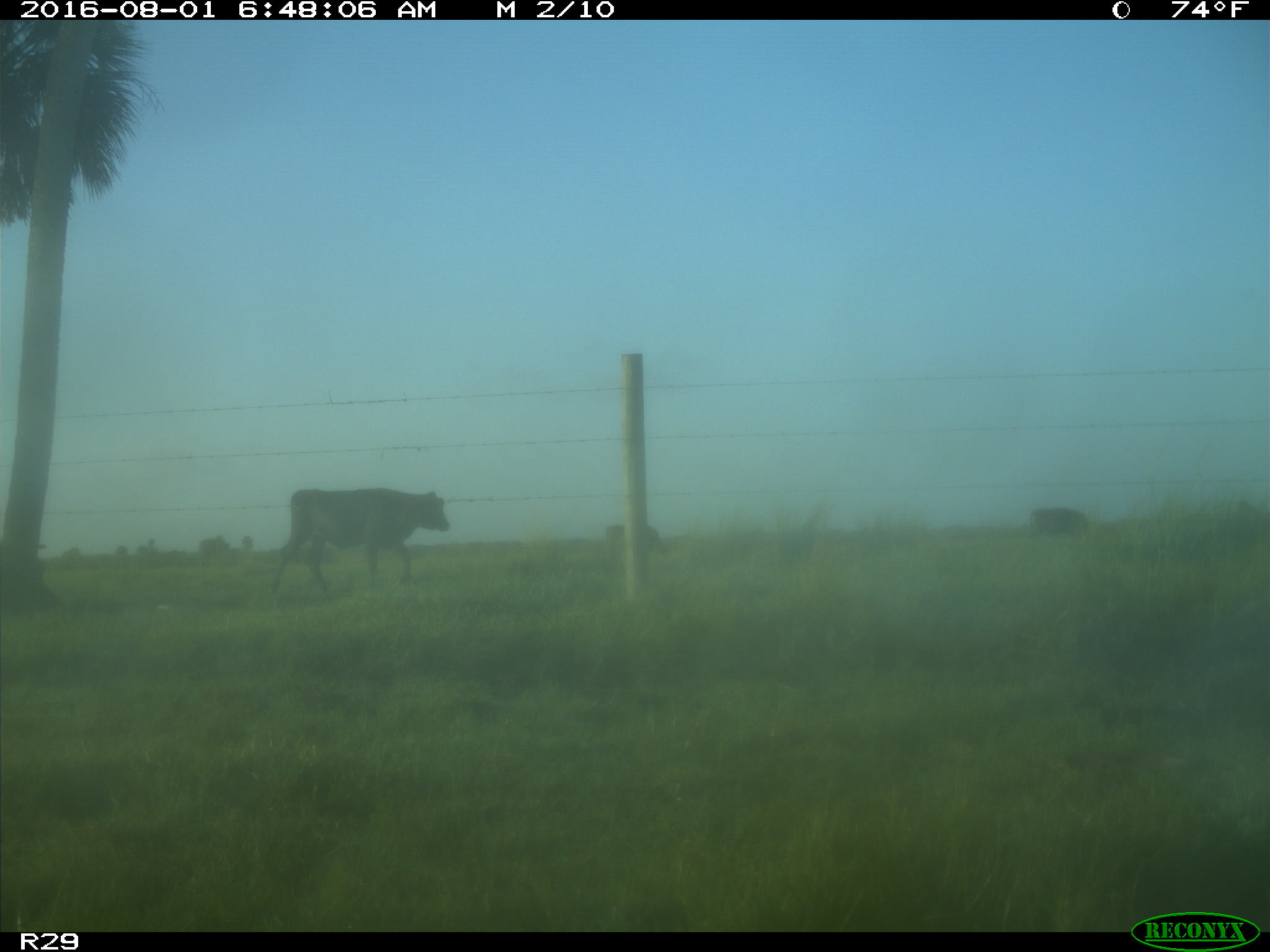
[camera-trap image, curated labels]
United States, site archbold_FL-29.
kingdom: Animalia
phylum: Chordata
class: Mammalia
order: Artiodactyla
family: Bovidae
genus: Bos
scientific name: Bos taurus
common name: domestic cow